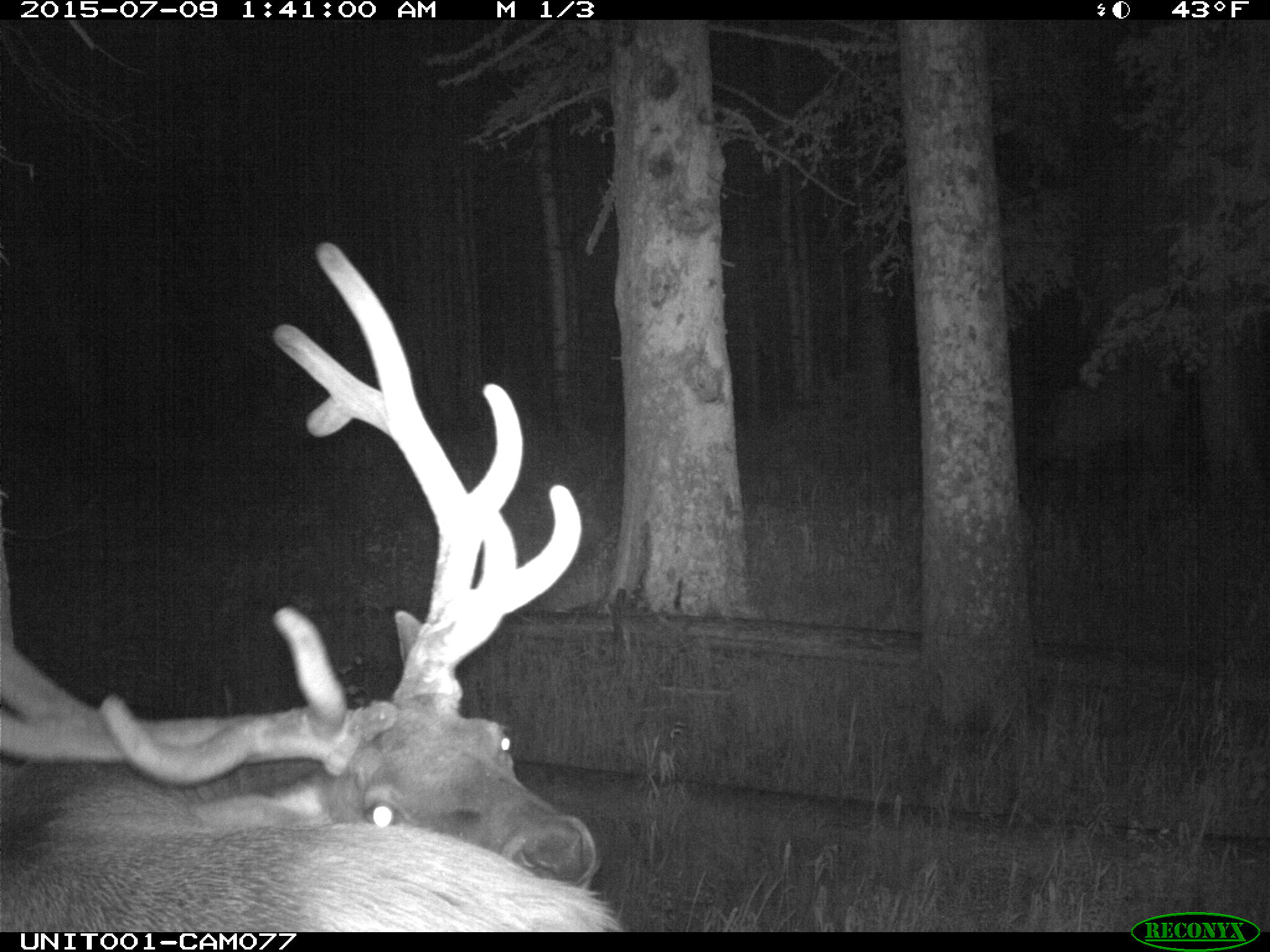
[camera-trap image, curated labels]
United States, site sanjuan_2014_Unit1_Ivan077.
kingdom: Animalia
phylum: Chordata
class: Mammalia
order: Artiodactyla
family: Cervidae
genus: Cervus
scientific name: Cervus elaphus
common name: red deer